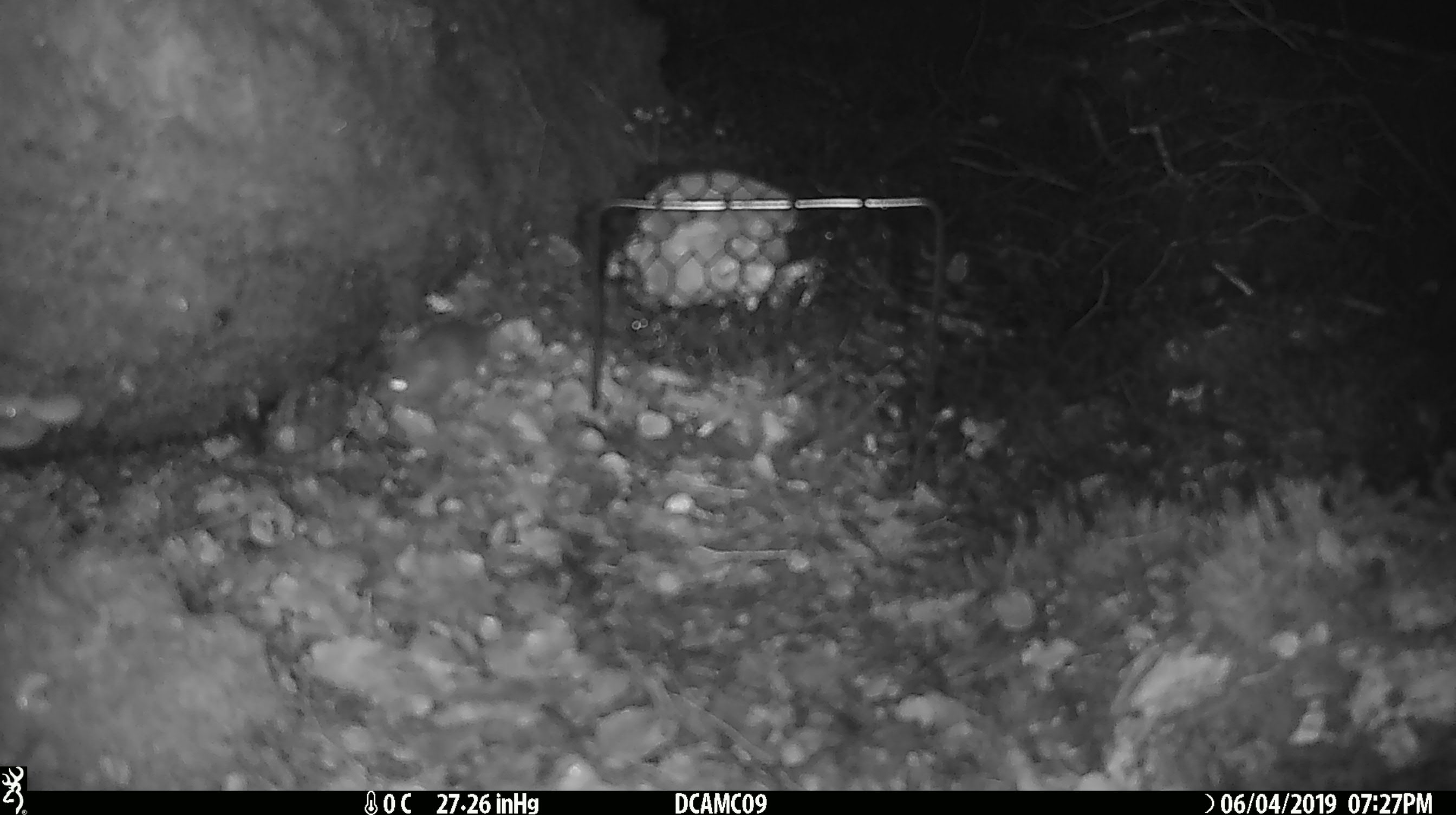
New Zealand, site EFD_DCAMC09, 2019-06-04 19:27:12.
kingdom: Animalia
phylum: Chordata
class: Mammalia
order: Rodentia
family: Muridae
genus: Mus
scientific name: Mus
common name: mouse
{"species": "mouse (Mus)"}